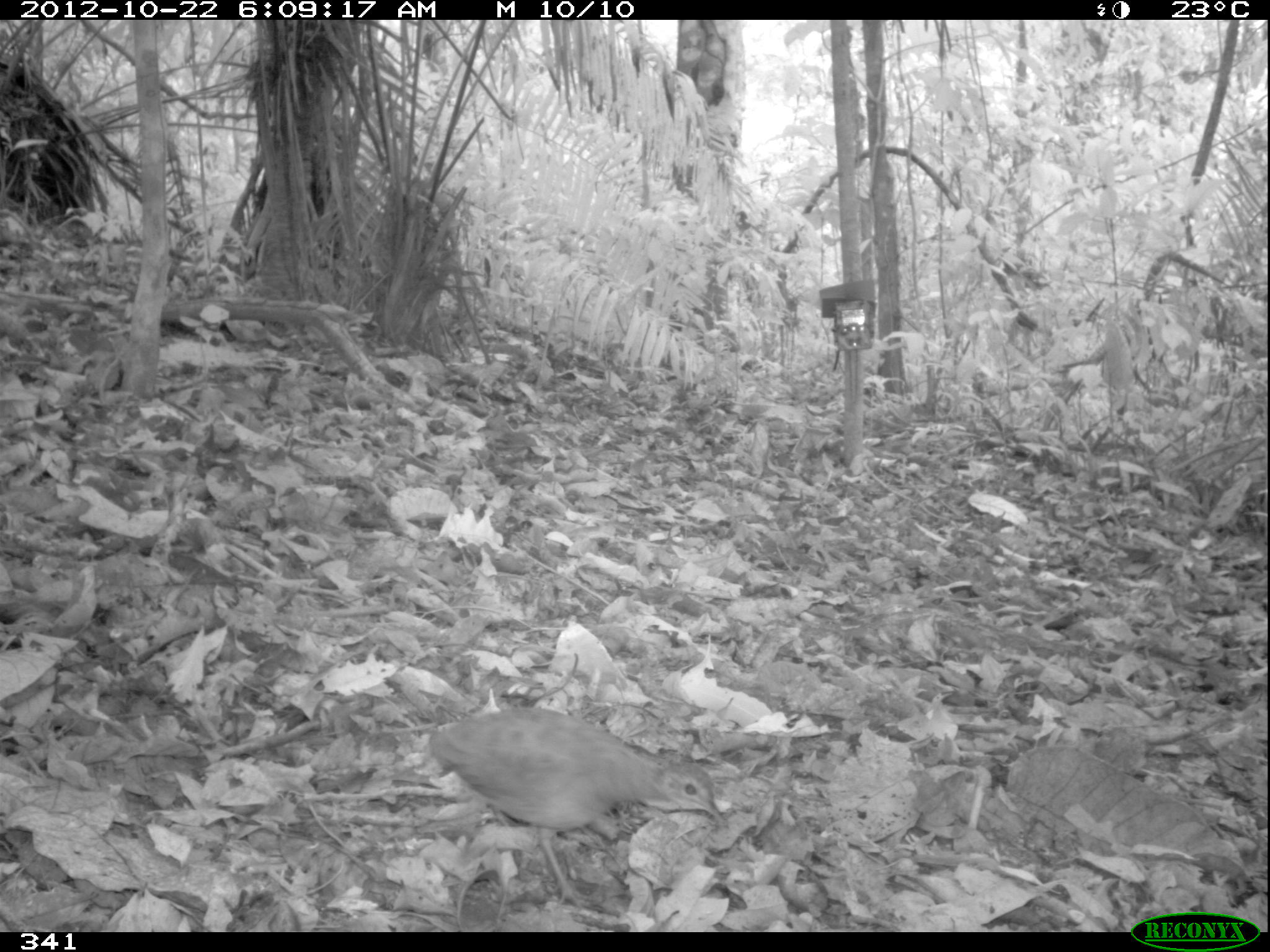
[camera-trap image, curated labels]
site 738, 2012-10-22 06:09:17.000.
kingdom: Animalia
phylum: Chordata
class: Aves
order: Galliformes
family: Phasianidae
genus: Alectoris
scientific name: Alectoris rufa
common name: red-legged partridge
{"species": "Alectoris rufa (red-legged partridge)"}